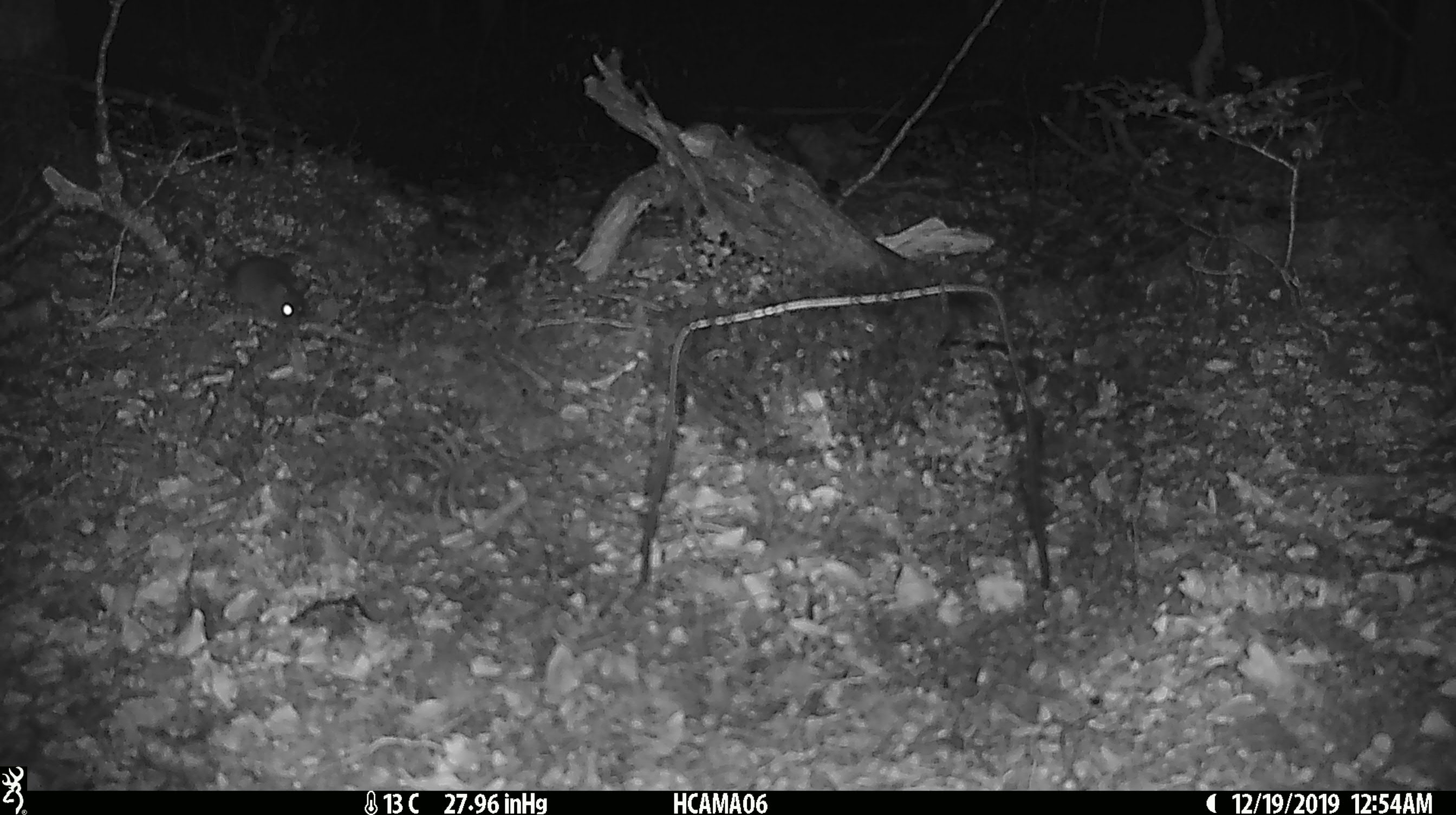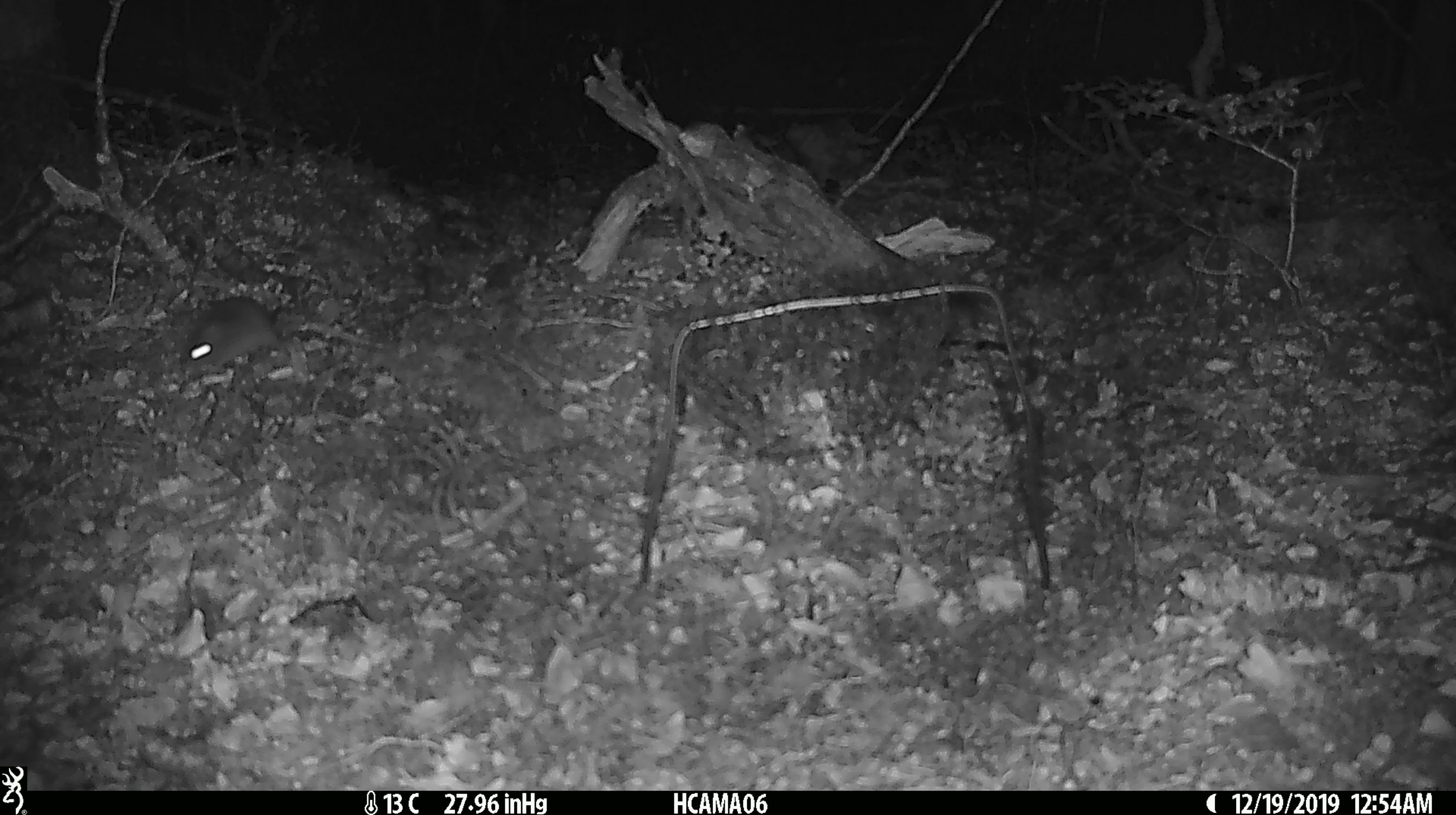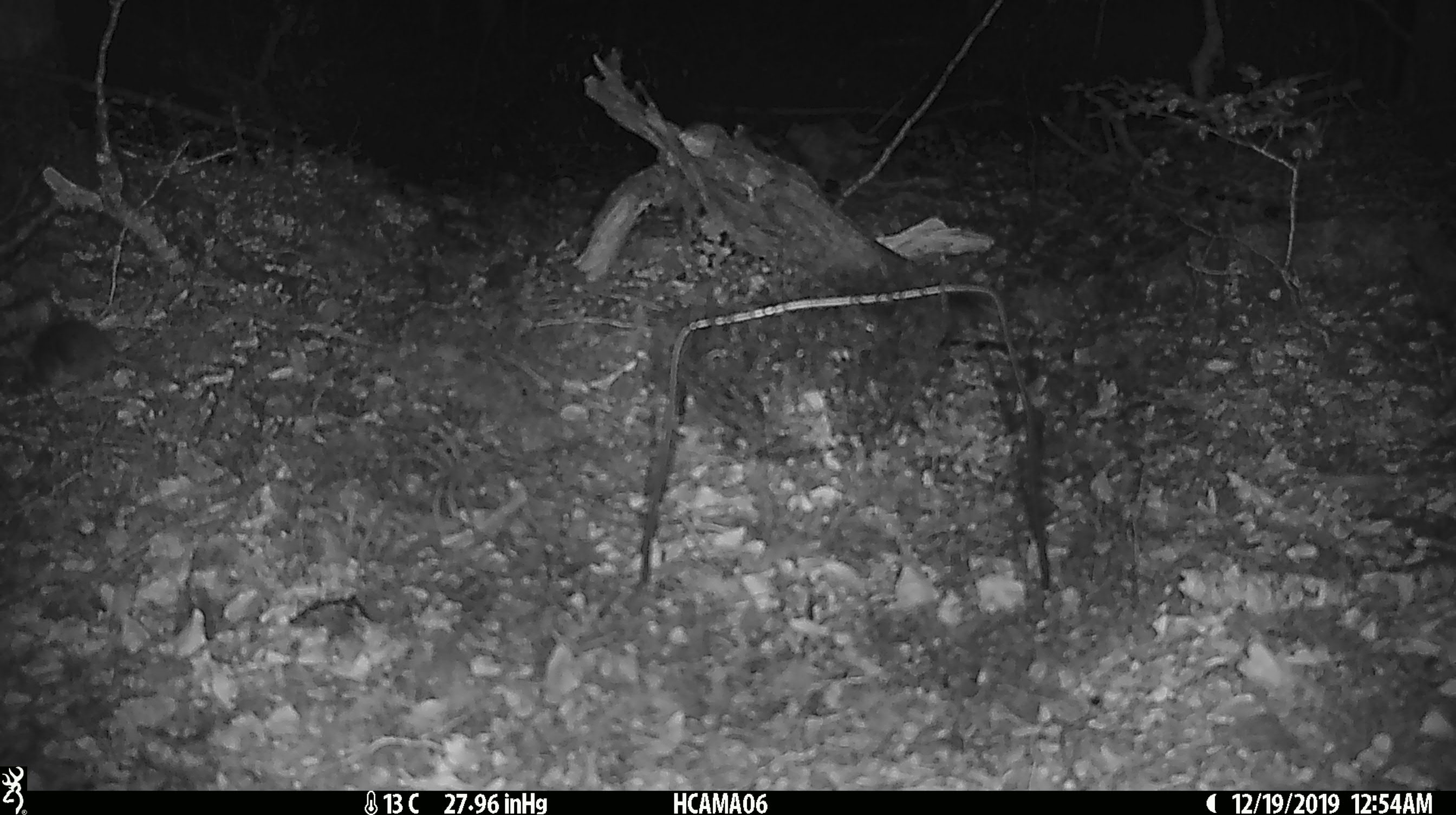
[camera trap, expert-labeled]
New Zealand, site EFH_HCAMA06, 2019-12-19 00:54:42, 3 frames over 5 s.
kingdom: Animalia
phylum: Chordata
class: Mammalia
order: Rodentia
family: Muridae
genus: Mus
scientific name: Mus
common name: mouse